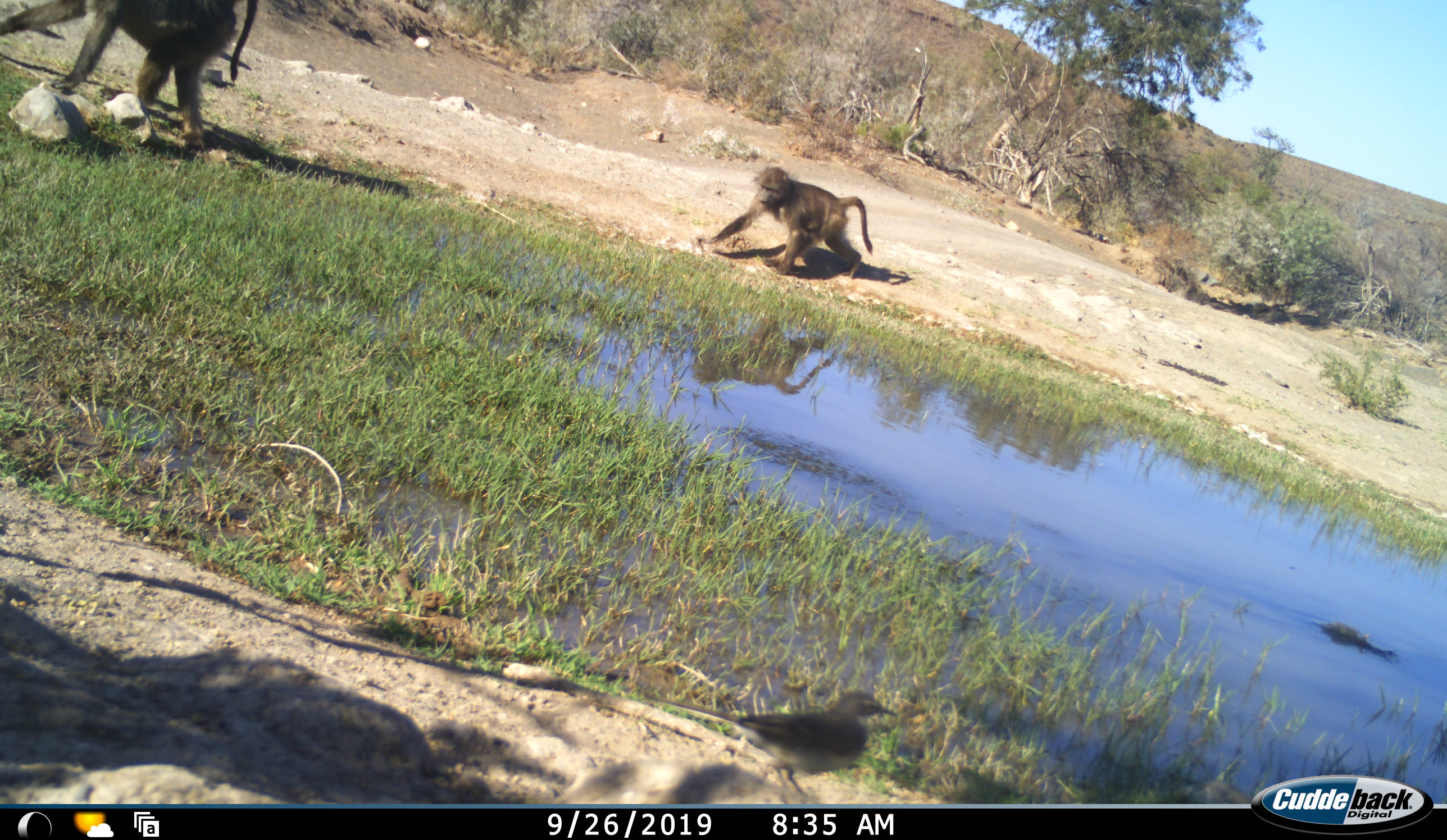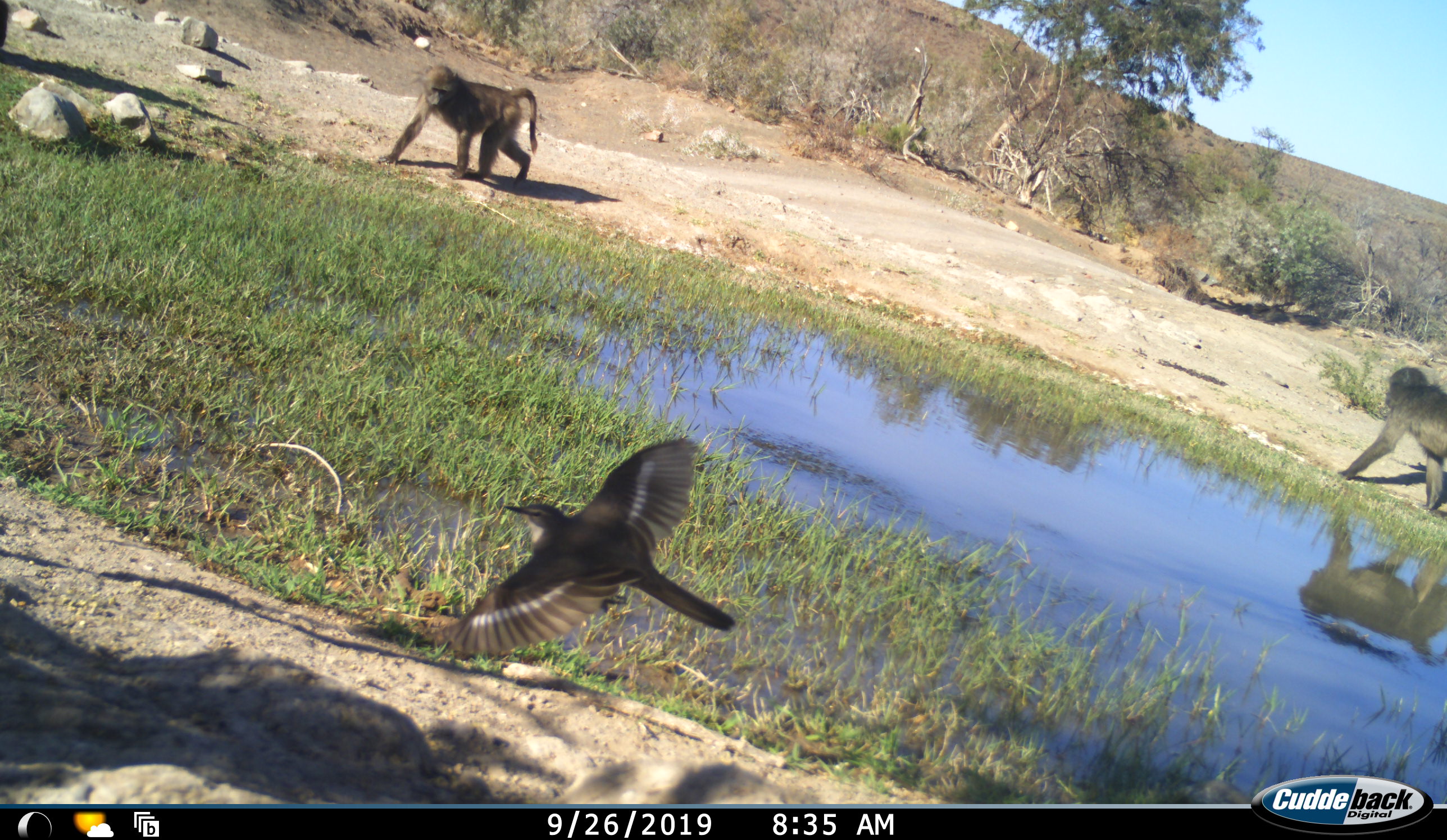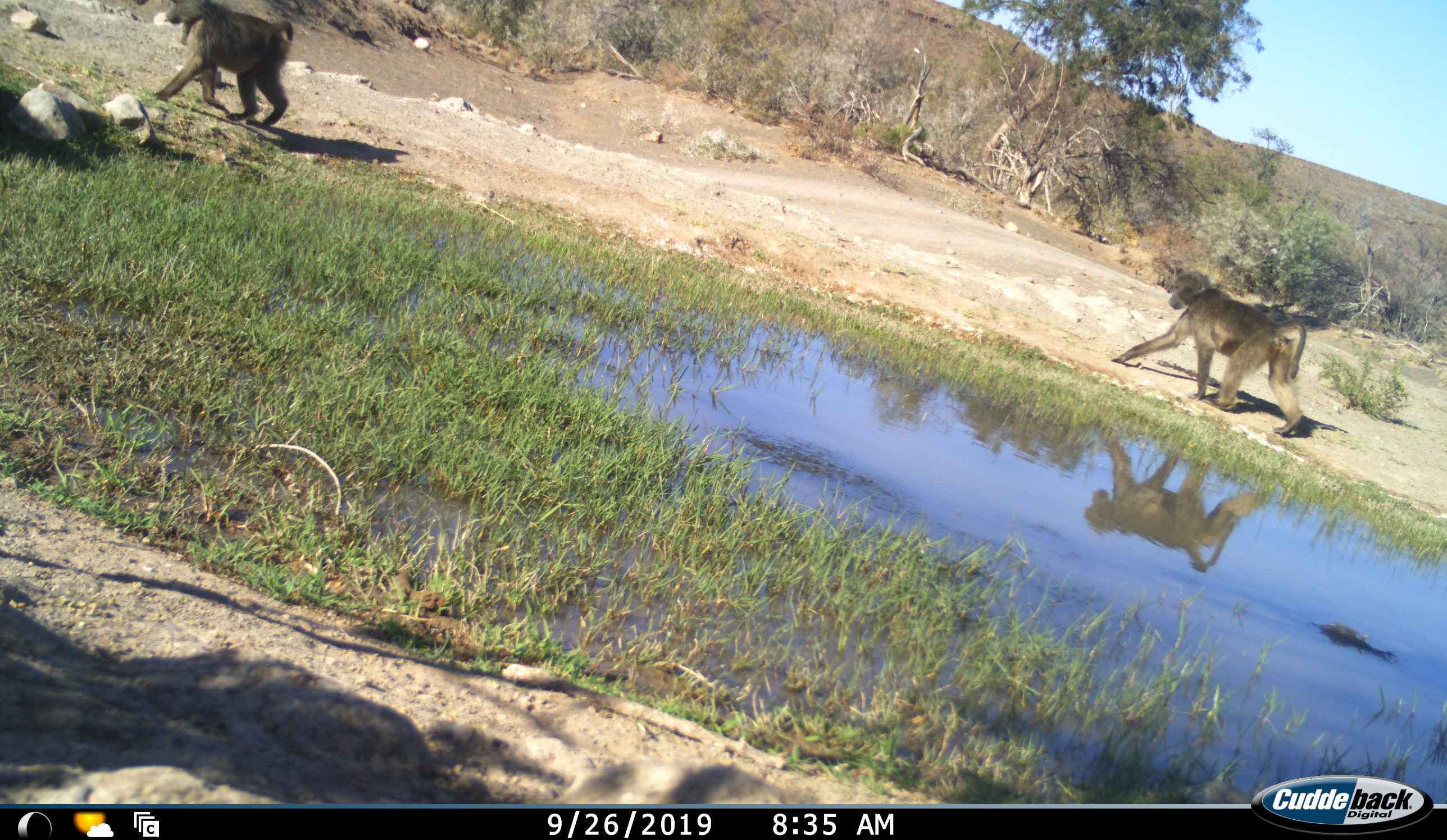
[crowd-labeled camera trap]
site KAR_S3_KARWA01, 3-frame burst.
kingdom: Animalia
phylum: Chordata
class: Mammalia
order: Primates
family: Cercopithecidae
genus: Papio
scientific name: Papio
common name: baboon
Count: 3.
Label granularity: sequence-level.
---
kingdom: Animalia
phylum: Chordata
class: Aves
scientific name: Aves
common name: bird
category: birdother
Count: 1.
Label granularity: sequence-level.